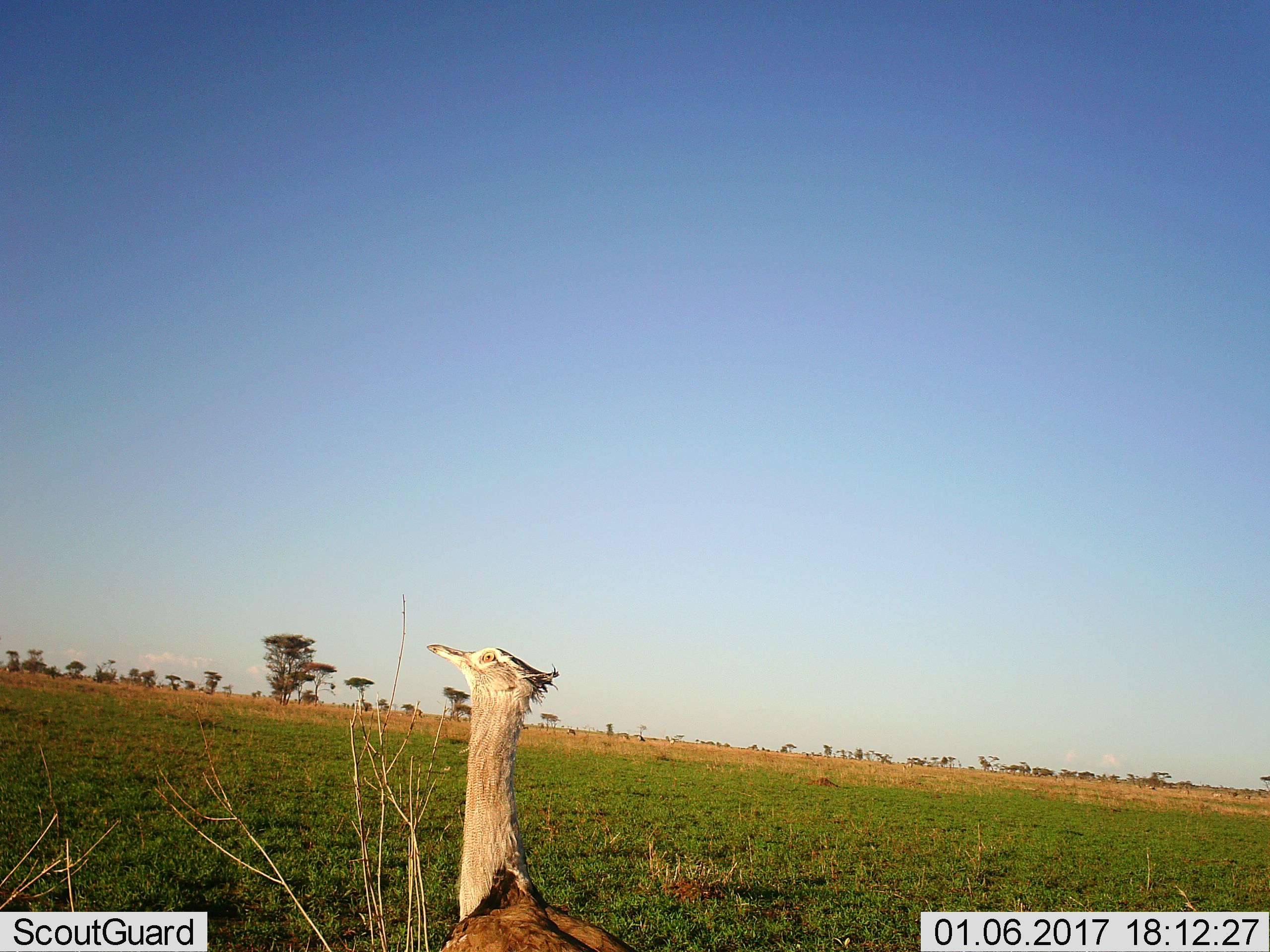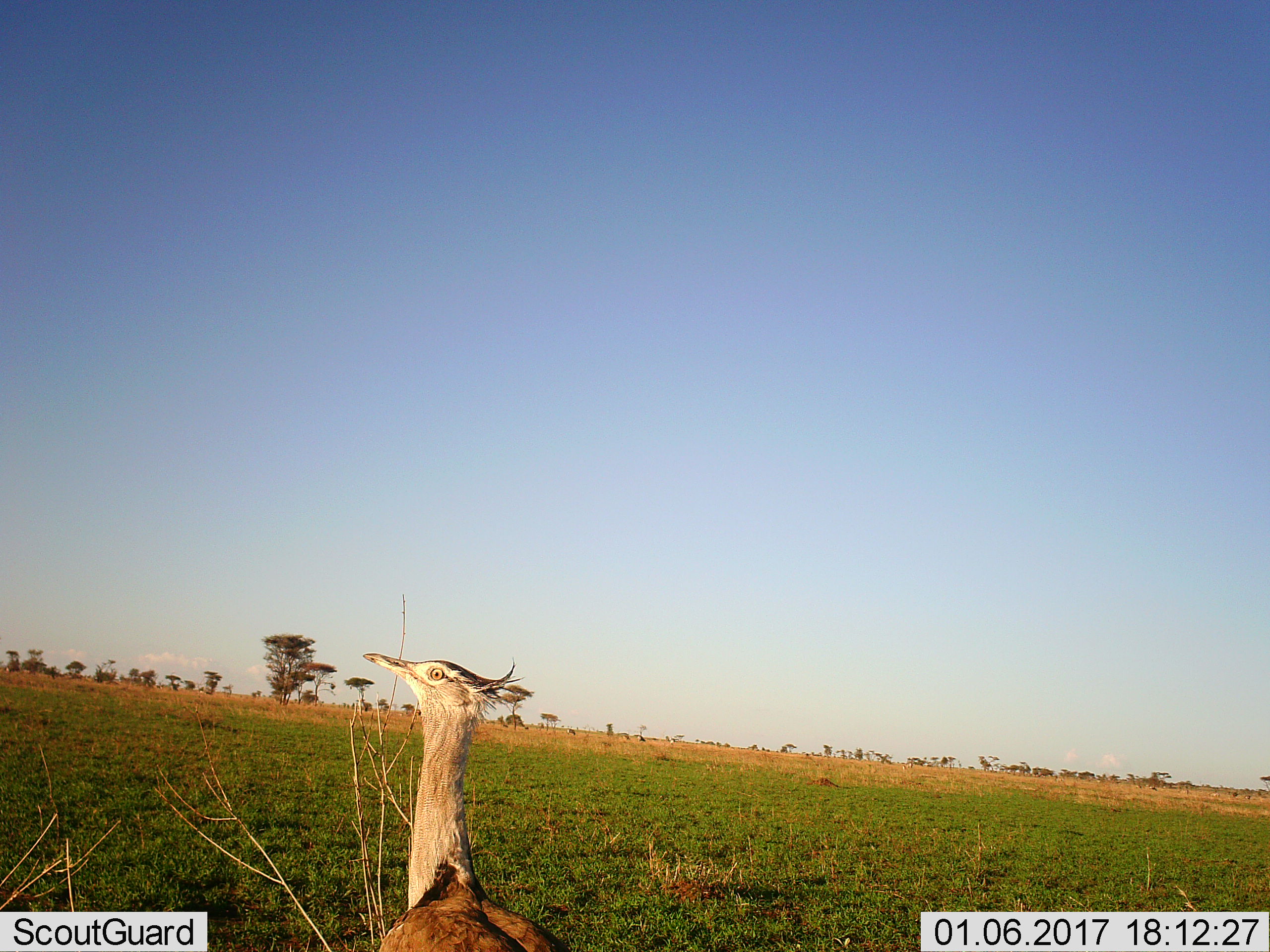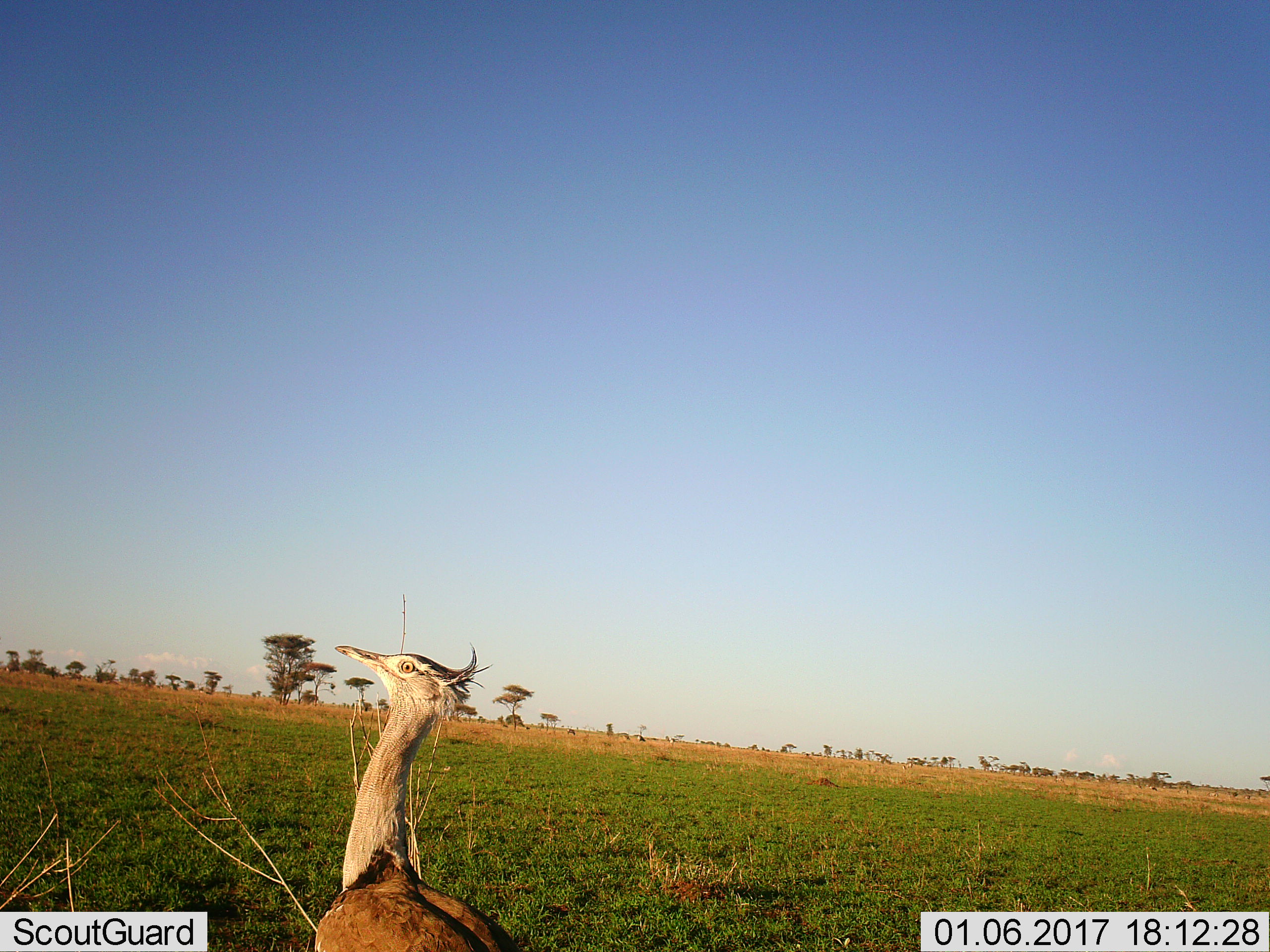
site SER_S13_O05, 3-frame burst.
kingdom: Animalia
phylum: Chordata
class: Aves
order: Otidiformes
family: Otididae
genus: Ardeotis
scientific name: Ardeotis kori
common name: kori bustard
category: bustardkori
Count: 1.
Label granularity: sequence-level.